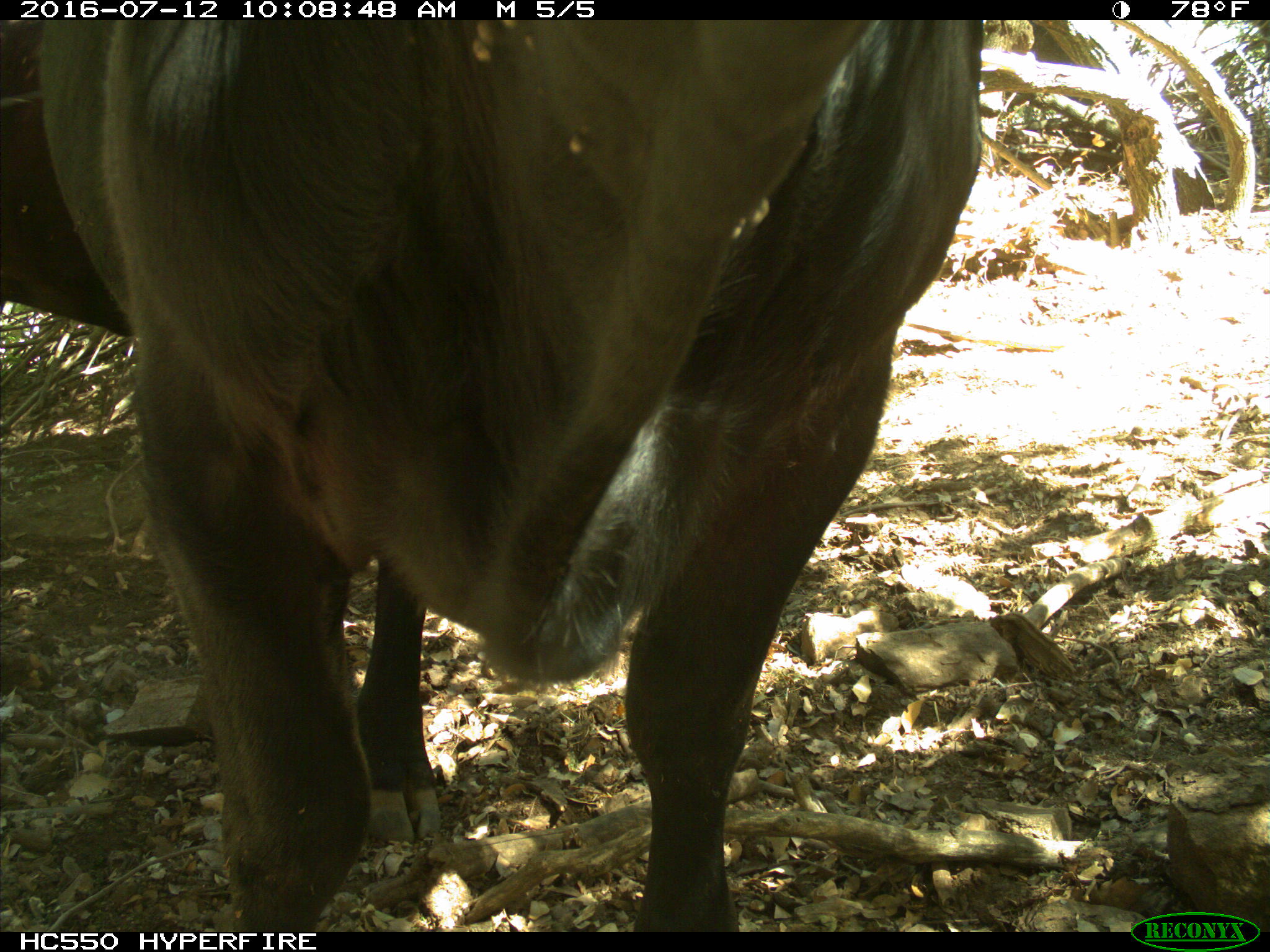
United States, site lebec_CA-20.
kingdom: Animalia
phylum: Chordata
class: Mammalia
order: Artiodactyla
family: Bovidae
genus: Bos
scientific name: Bos taurus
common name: domestic cow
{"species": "Bos taurus (domestic cow)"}